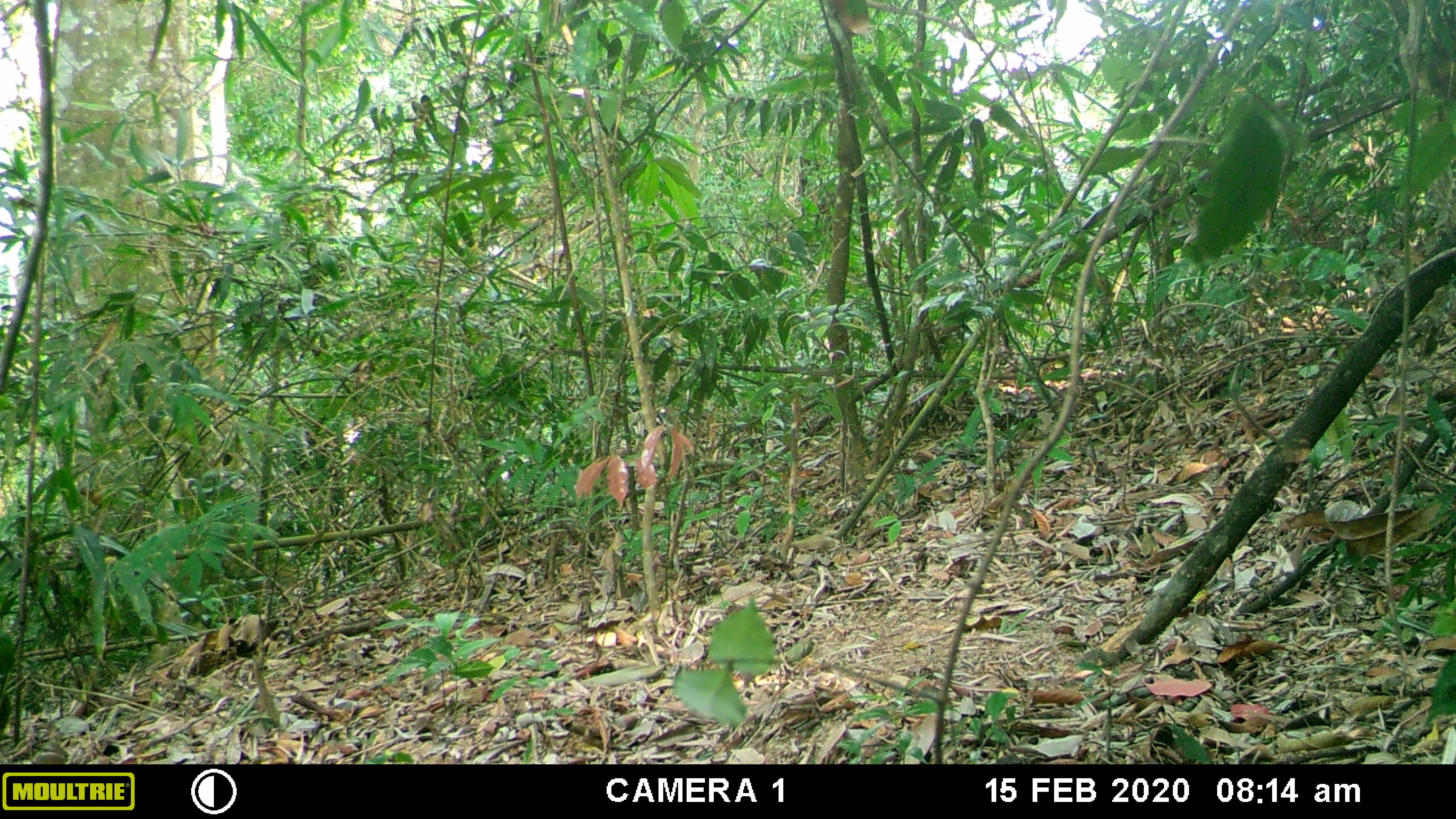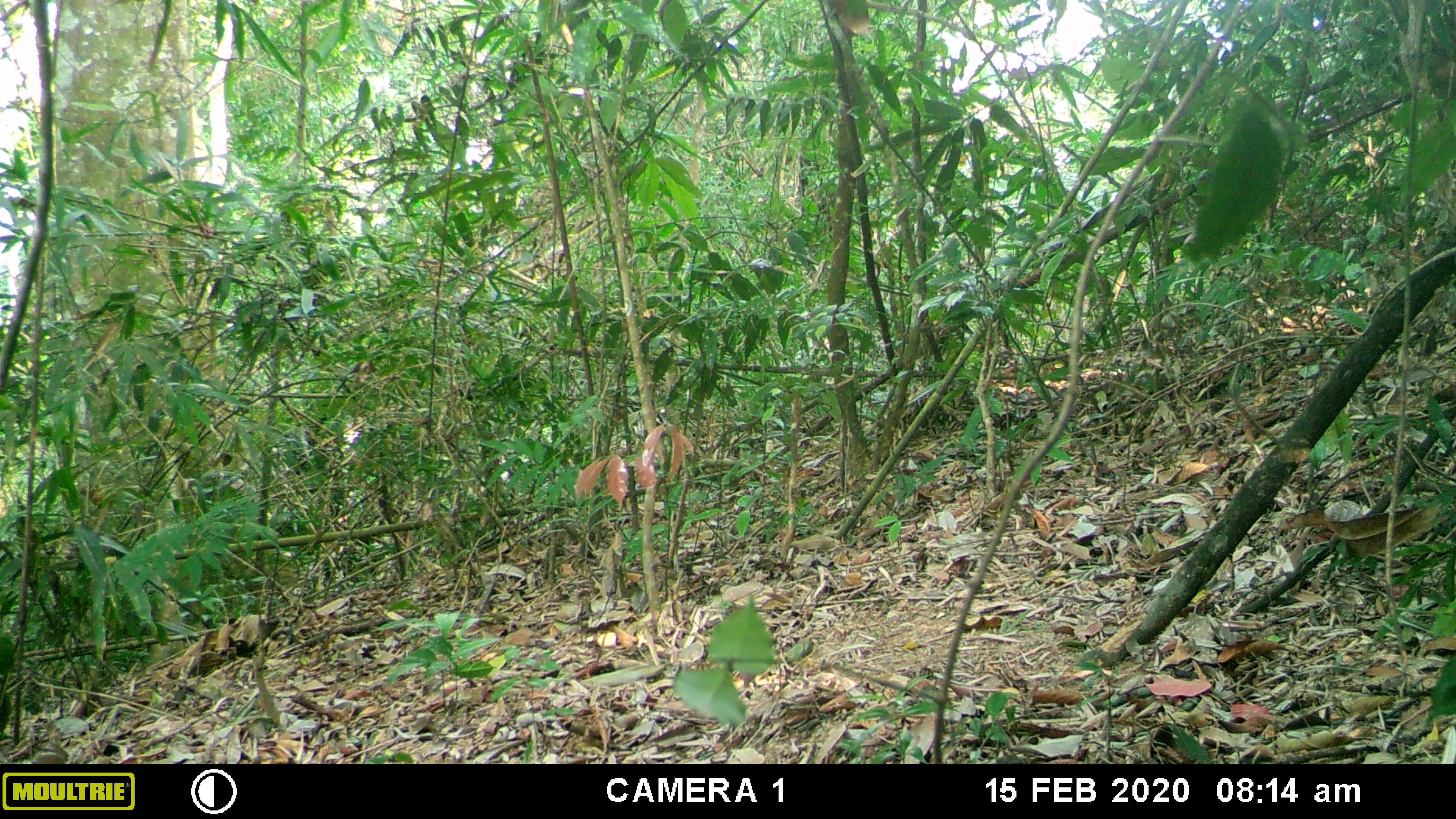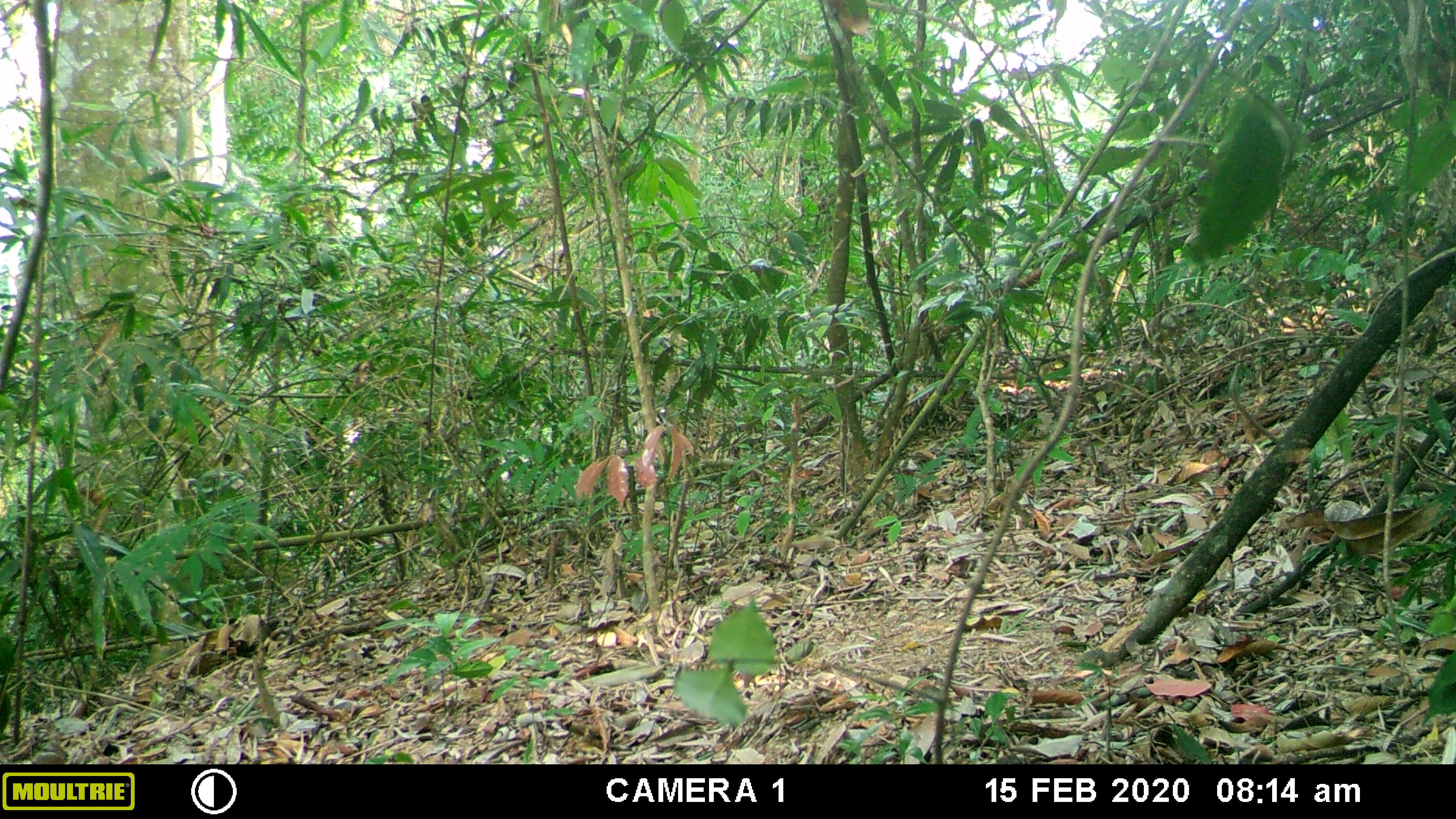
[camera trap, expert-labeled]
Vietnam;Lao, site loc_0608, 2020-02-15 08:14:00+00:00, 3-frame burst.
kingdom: Animalia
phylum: Chordata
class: Aves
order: Galliformes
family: Phasianidae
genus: Polyplectron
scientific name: Polyplectron bicalcaratum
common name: gray peacock-pheasant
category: grey peacock pheasant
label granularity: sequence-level